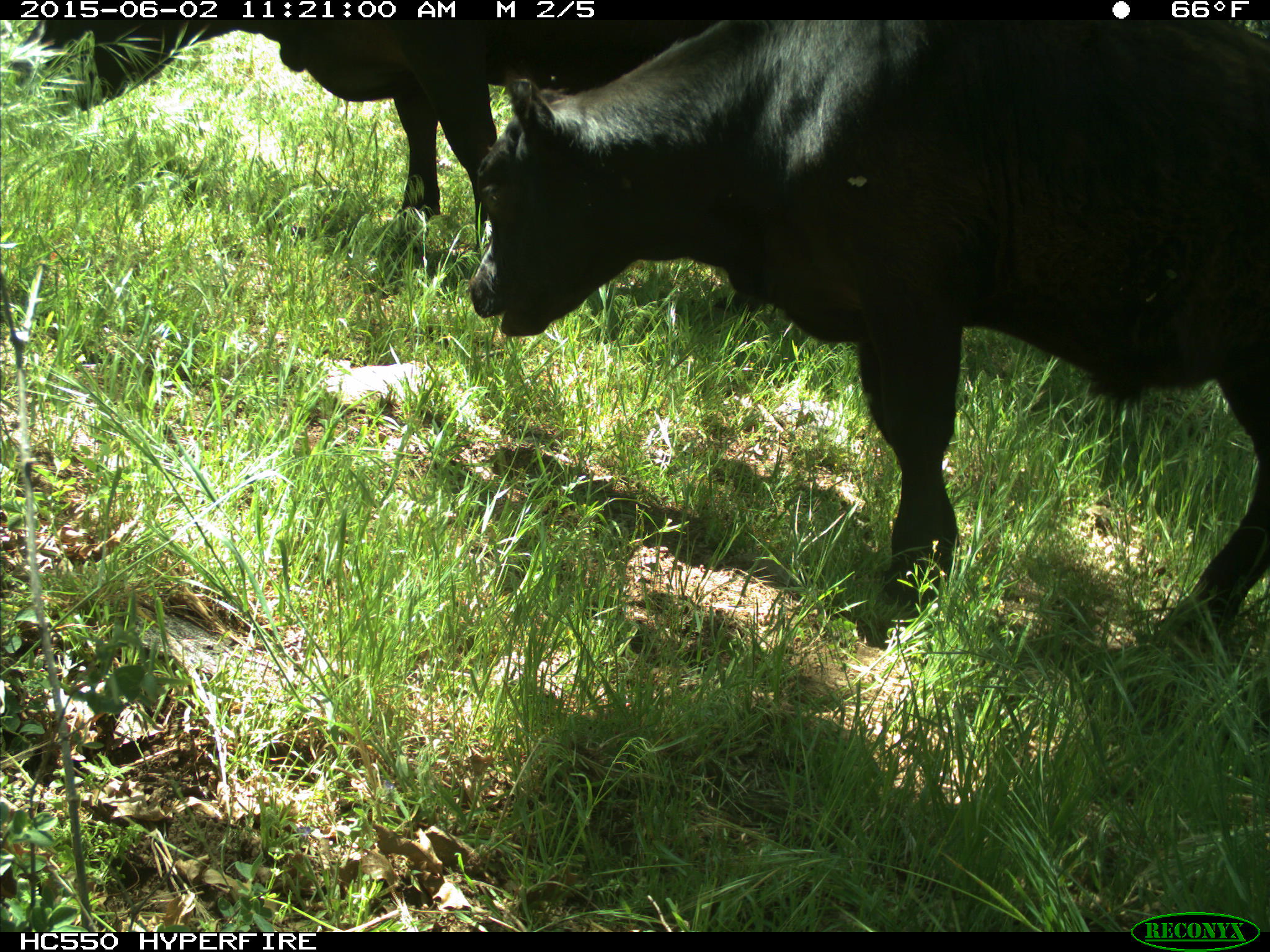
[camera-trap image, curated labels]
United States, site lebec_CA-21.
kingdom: Animalia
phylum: Chordata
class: Mammalia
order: Artiodactyla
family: Bovidae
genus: Bos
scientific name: Bos taurus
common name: domestic cow